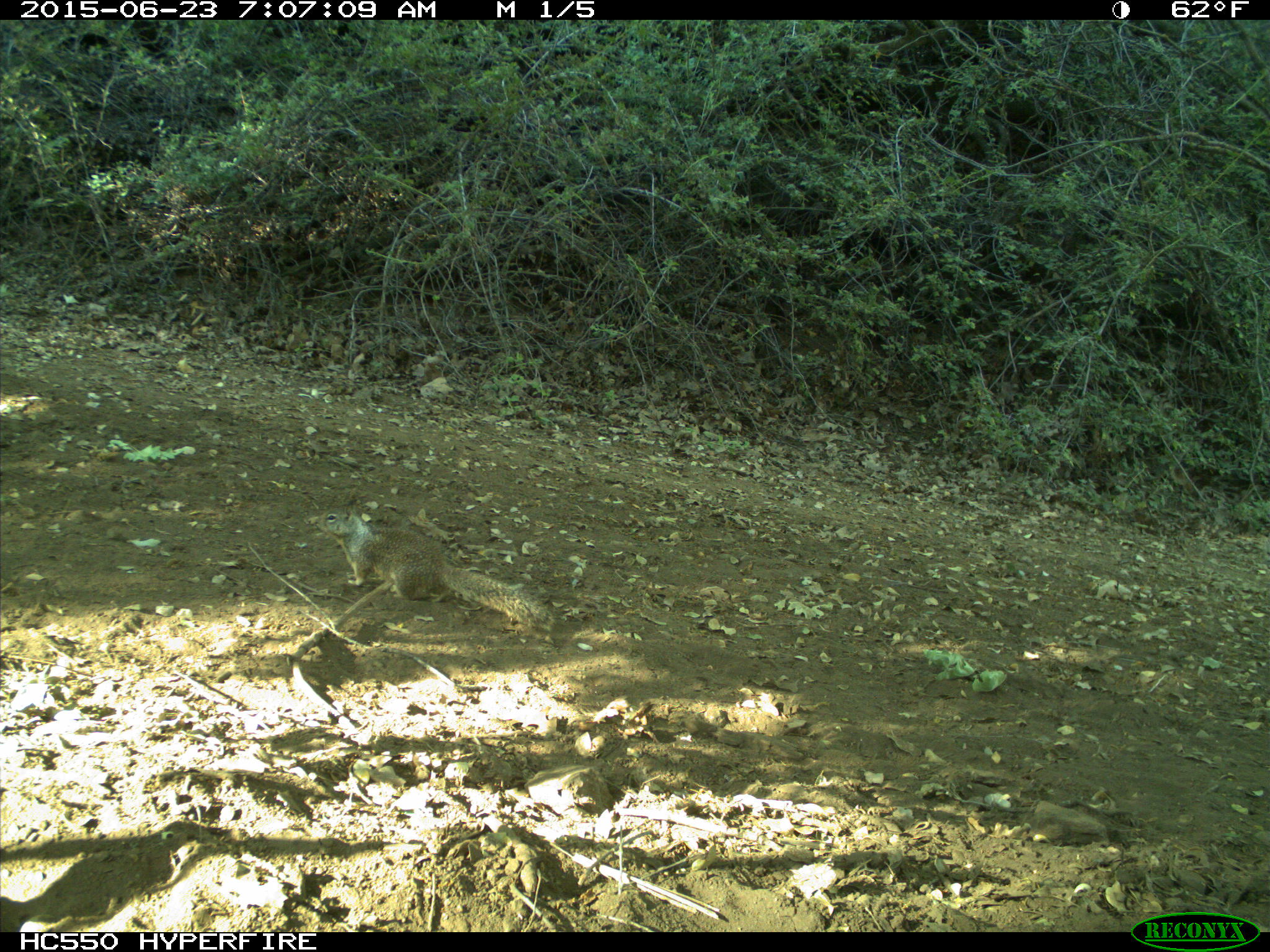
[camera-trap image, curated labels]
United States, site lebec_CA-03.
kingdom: Animalia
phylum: Chordata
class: Mammalia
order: Rodentia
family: Sciuridae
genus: Otospermophilus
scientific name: Otospermophilus beecheyi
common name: california ground squirrel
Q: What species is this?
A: Otospermophilus beecheyi (california ground squirrel).